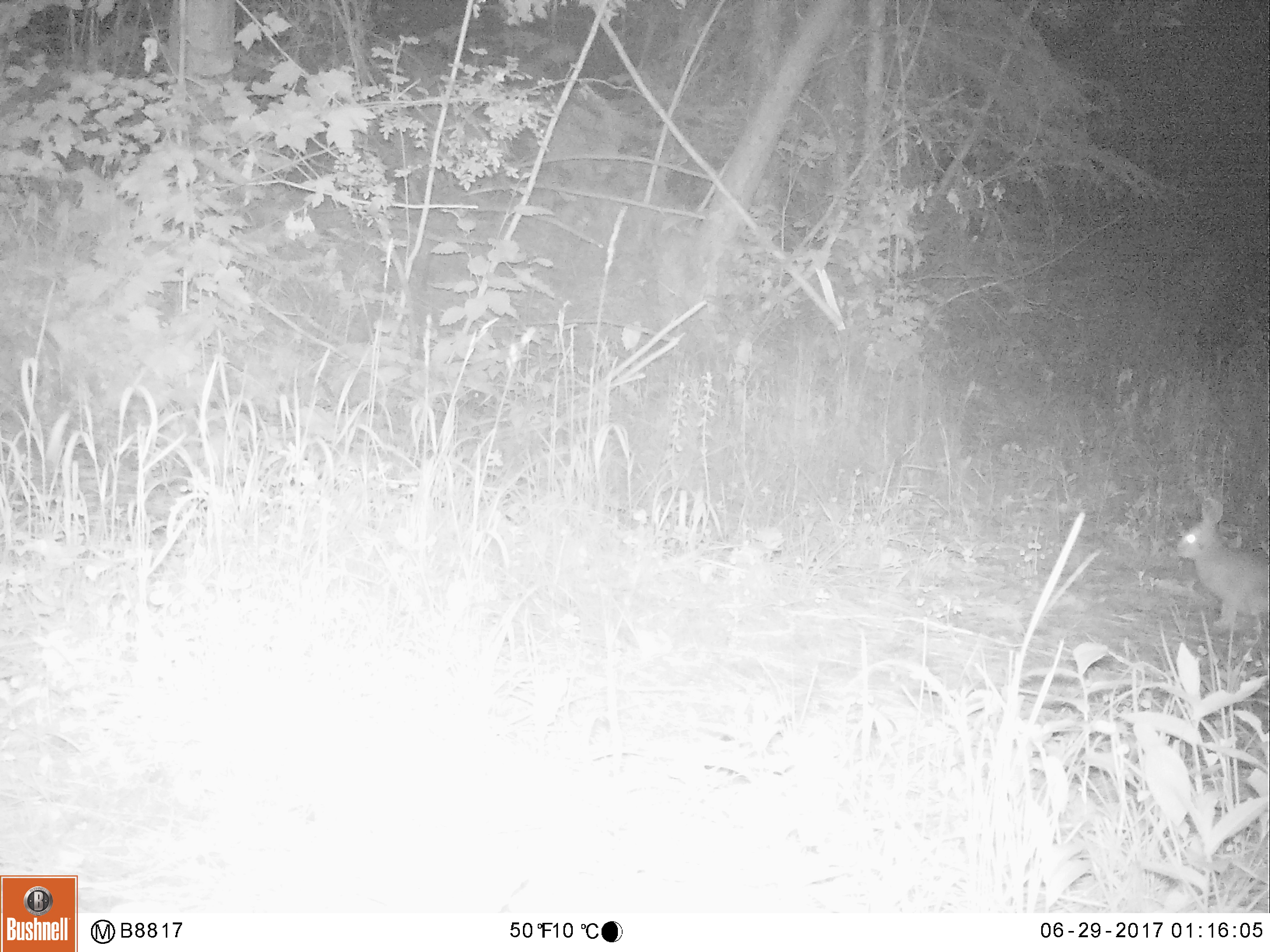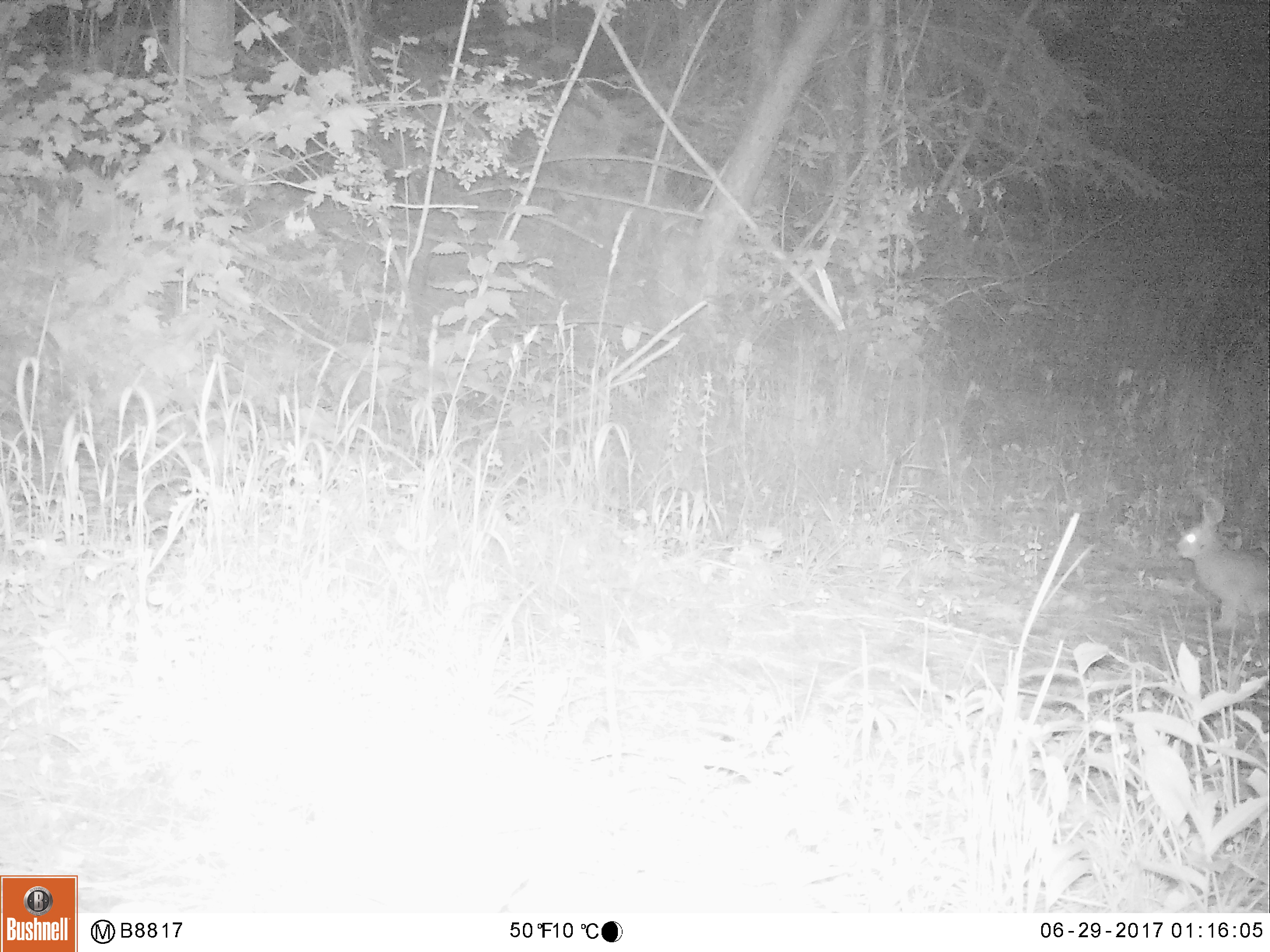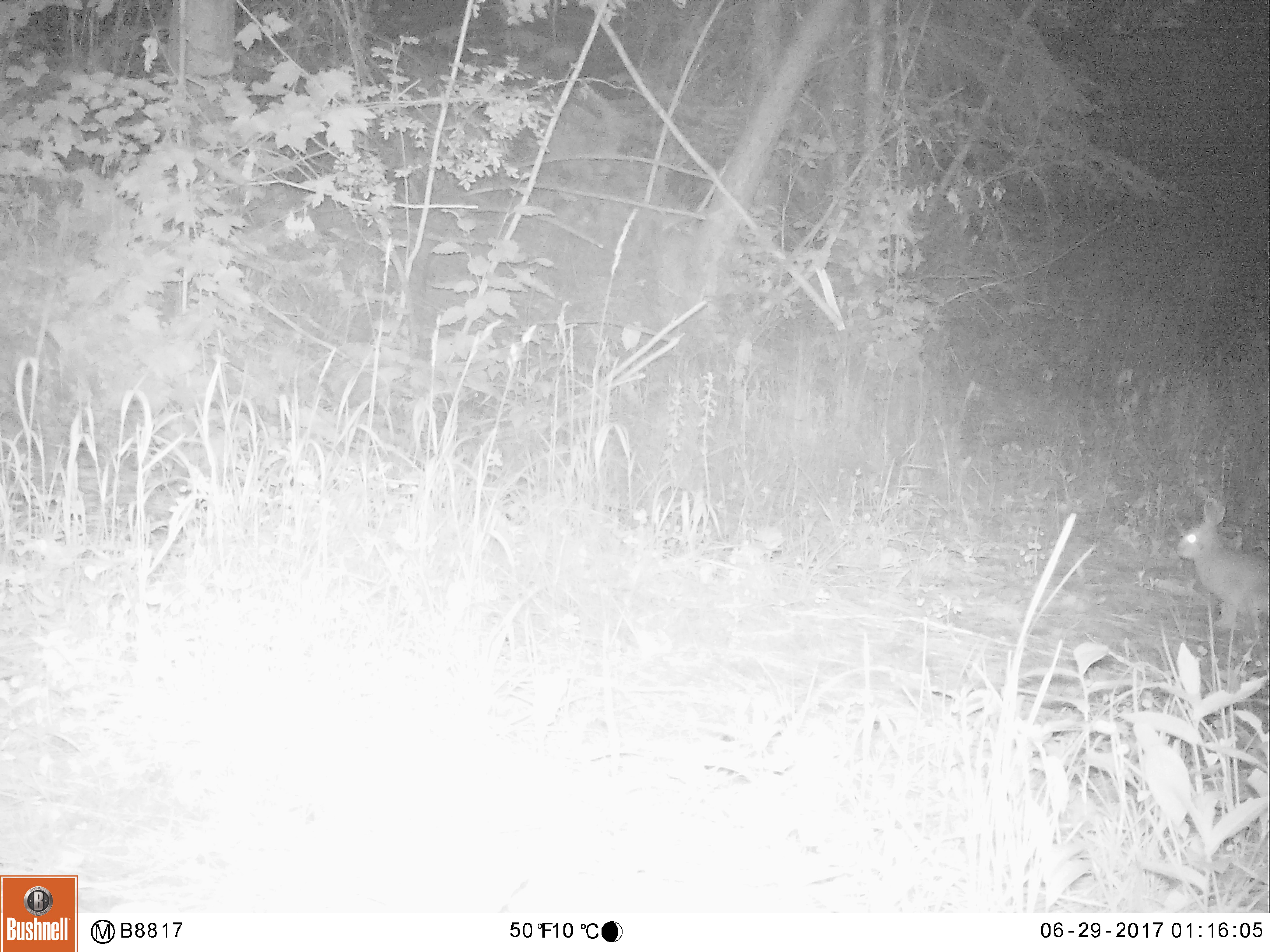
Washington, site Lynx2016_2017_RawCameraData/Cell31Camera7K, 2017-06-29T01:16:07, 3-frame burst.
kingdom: Animalia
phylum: Chordata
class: Mammalia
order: Lagomorpha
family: Leporidae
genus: Lepus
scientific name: Lepus americanus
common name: snowshoe hare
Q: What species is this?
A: Lepus americanus (snowshoe hare).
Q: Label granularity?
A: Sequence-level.